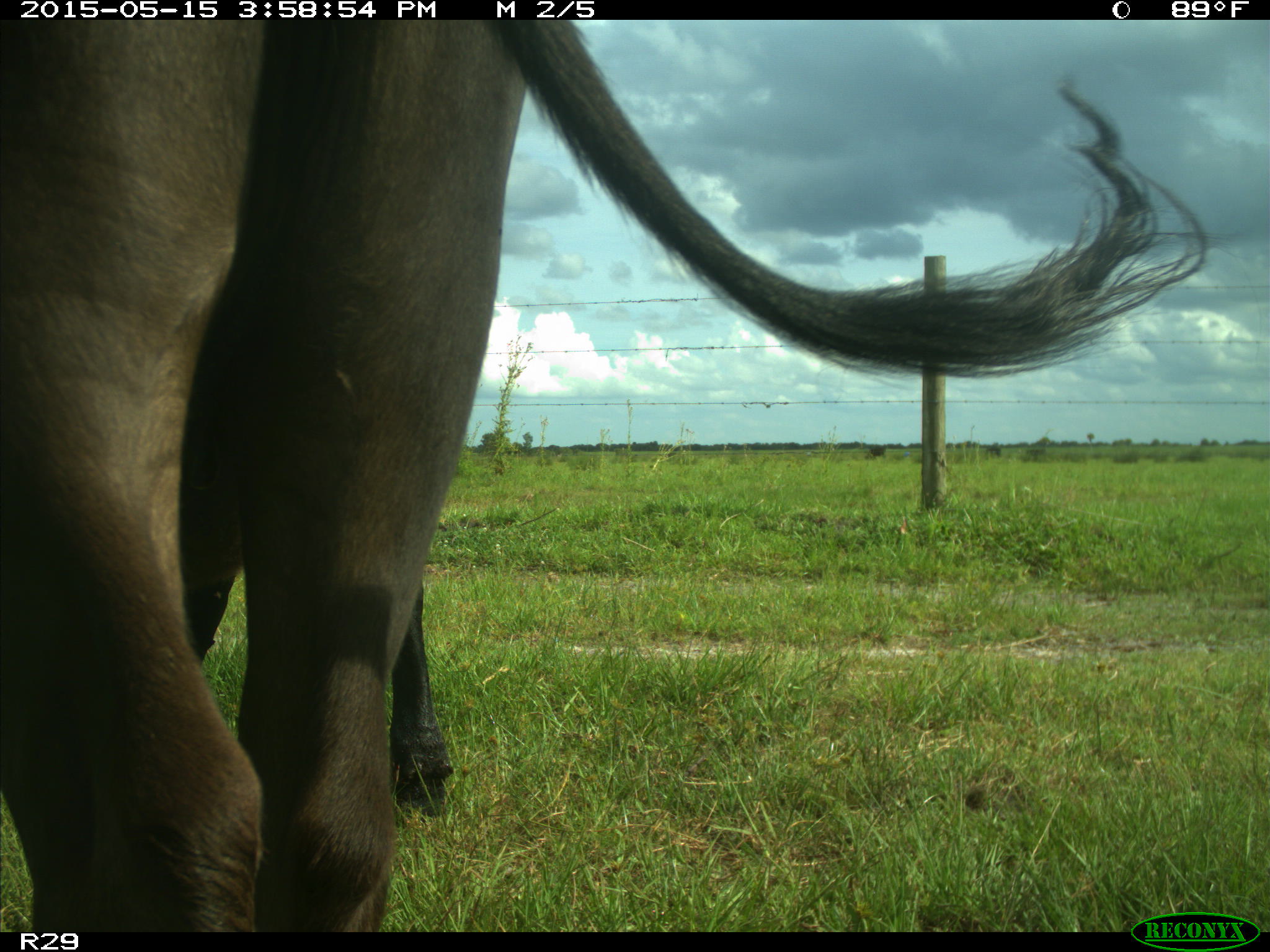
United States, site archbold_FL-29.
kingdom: Animalia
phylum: Chordata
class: Mammalia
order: Artiodactyla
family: Bovidae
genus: Bos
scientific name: Bos taurus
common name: domestic cow